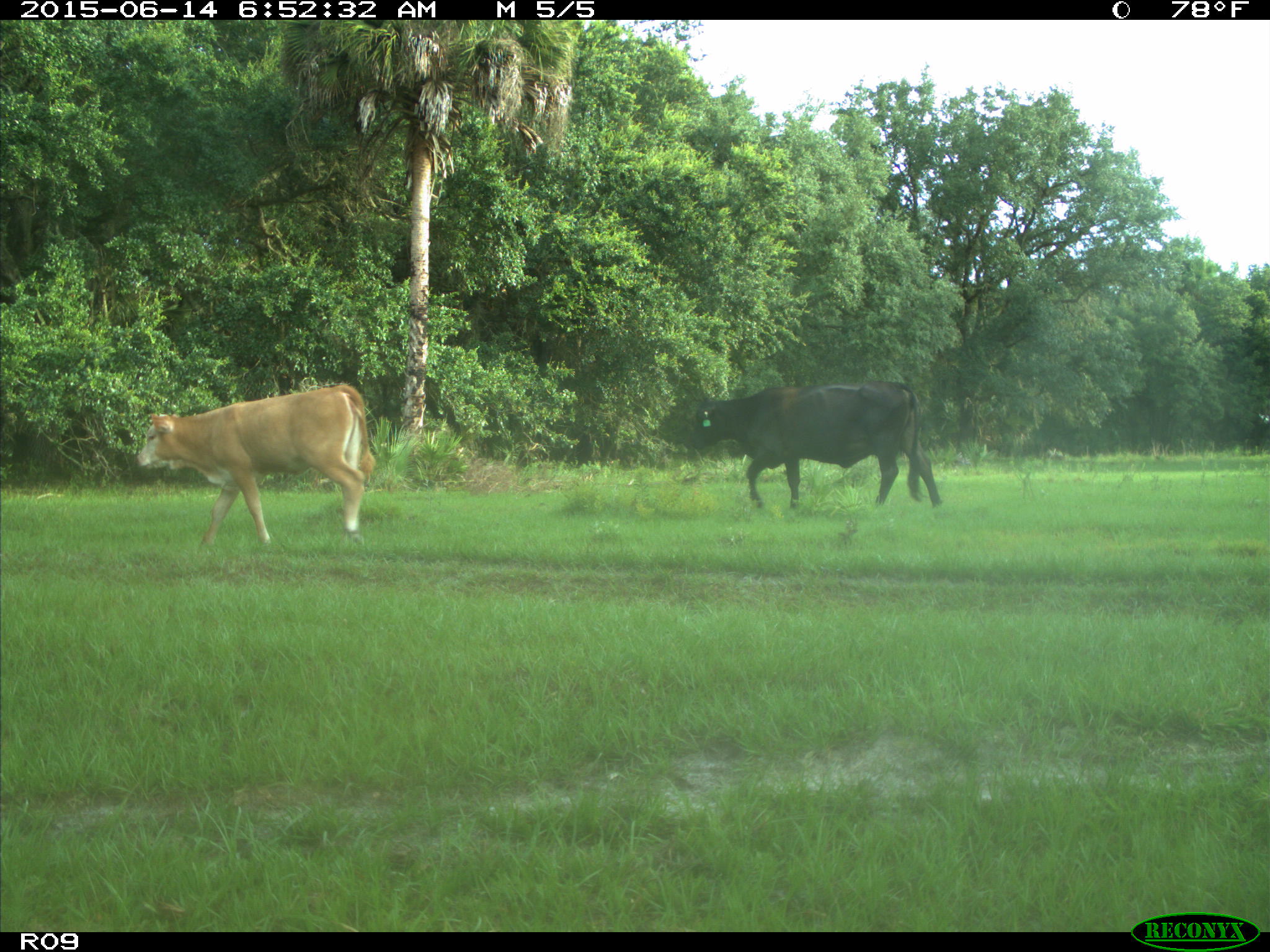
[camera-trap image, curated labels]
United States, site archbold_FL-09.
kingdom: Animalia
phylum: Chordata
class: Mammalia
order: Artiodactyla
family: Bovidae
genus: Bos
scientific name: Bos taurus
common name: domestic cow